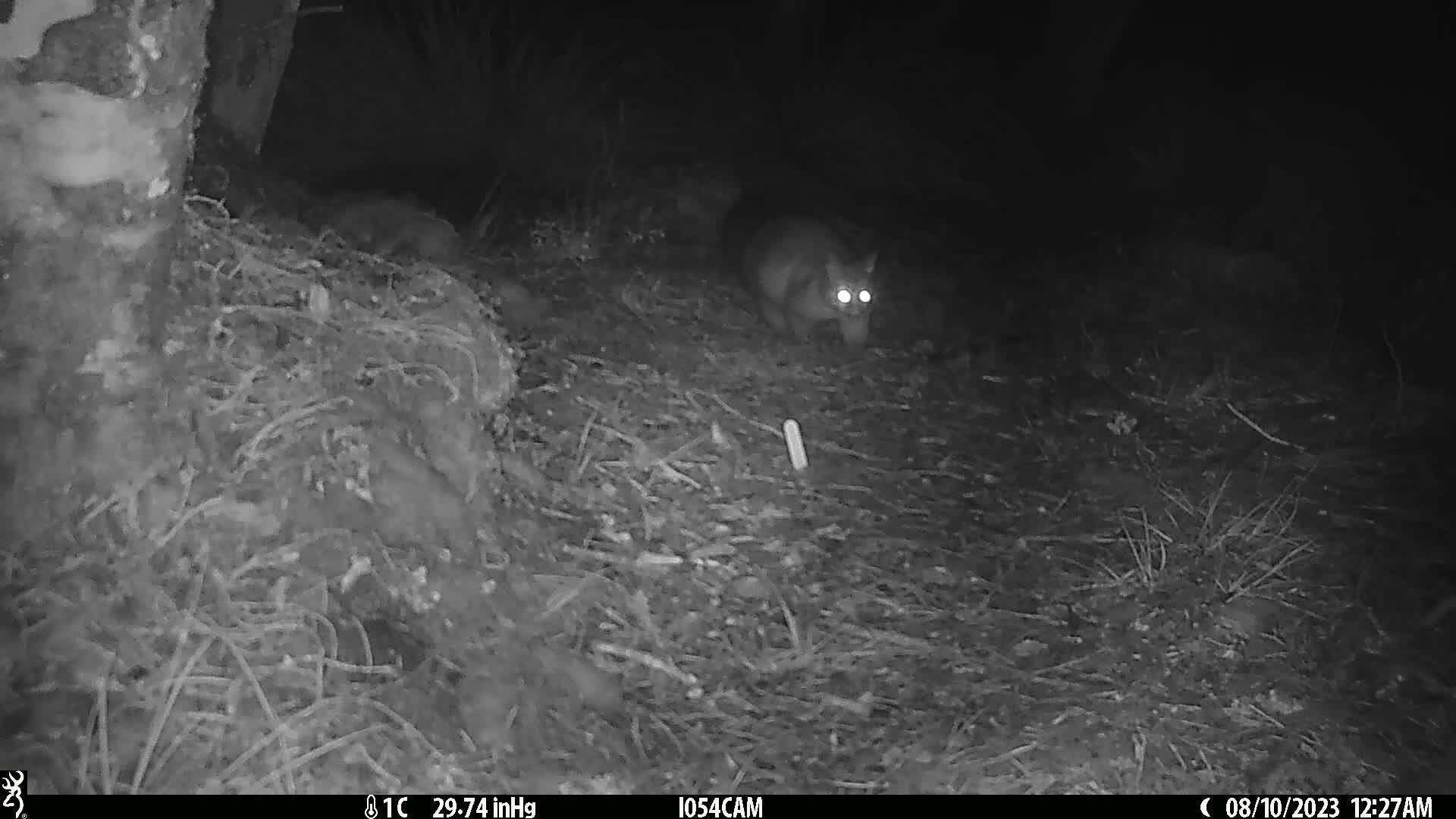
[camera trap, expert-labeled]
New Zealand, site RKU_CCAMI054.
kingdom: Animalia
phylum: Chordata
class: Mammalia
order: Diprotodontia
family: Phalangeridae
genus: Trichosurus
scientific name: Trichosurus vulpecula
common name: common brushtail possum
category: possum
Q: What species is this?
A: Possum (common brushtail possum) (Trichosurus vulpecula).